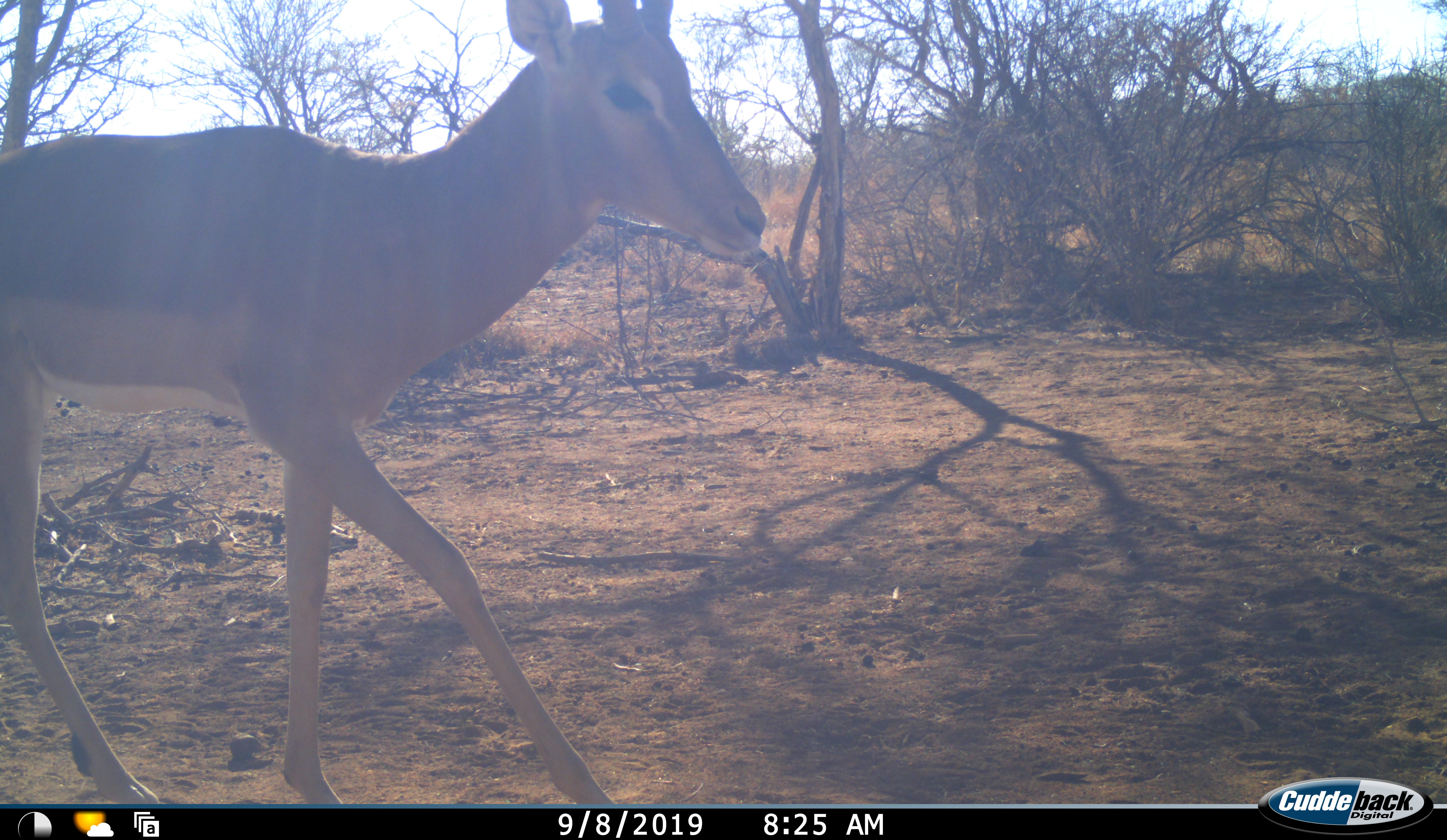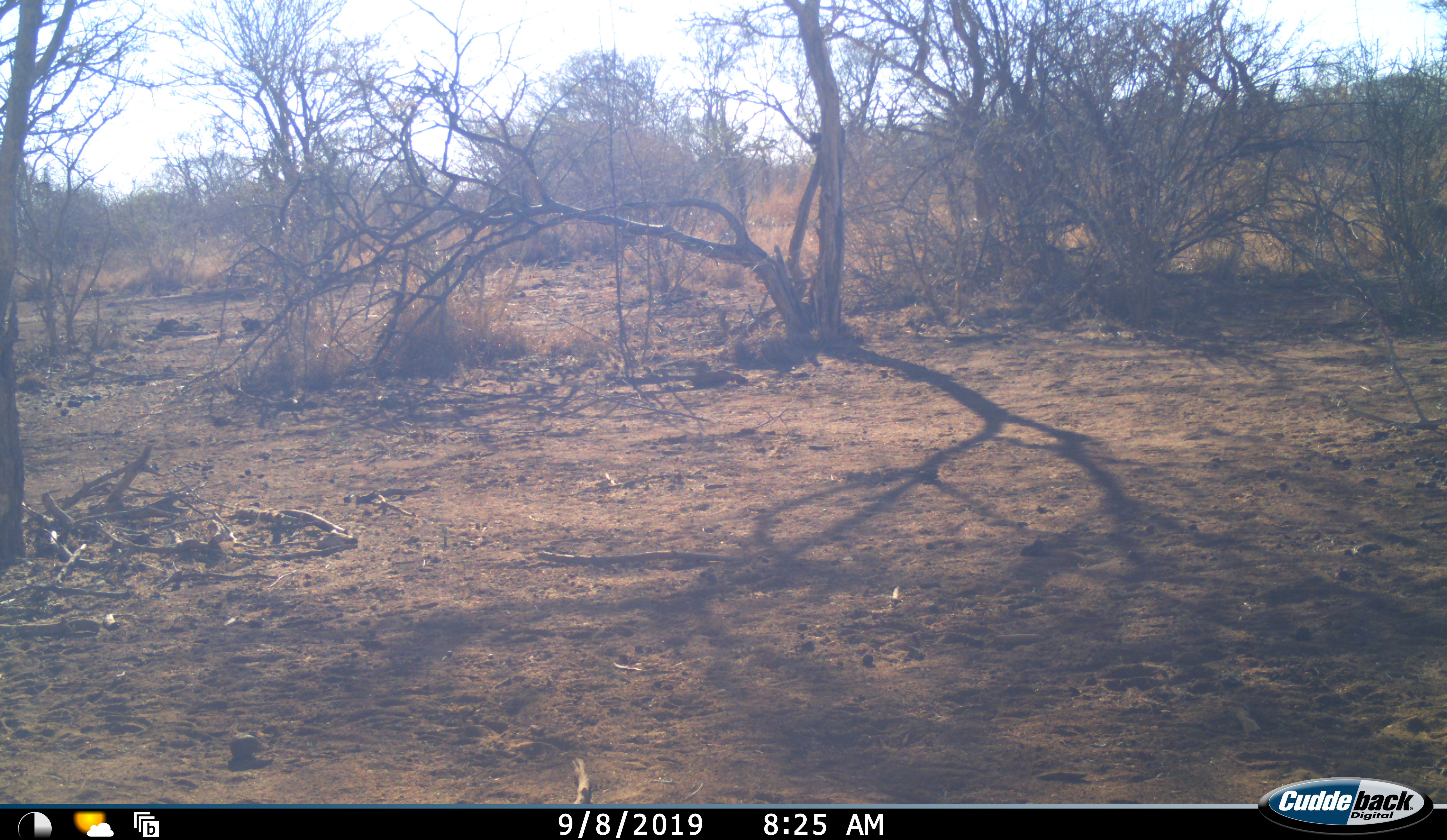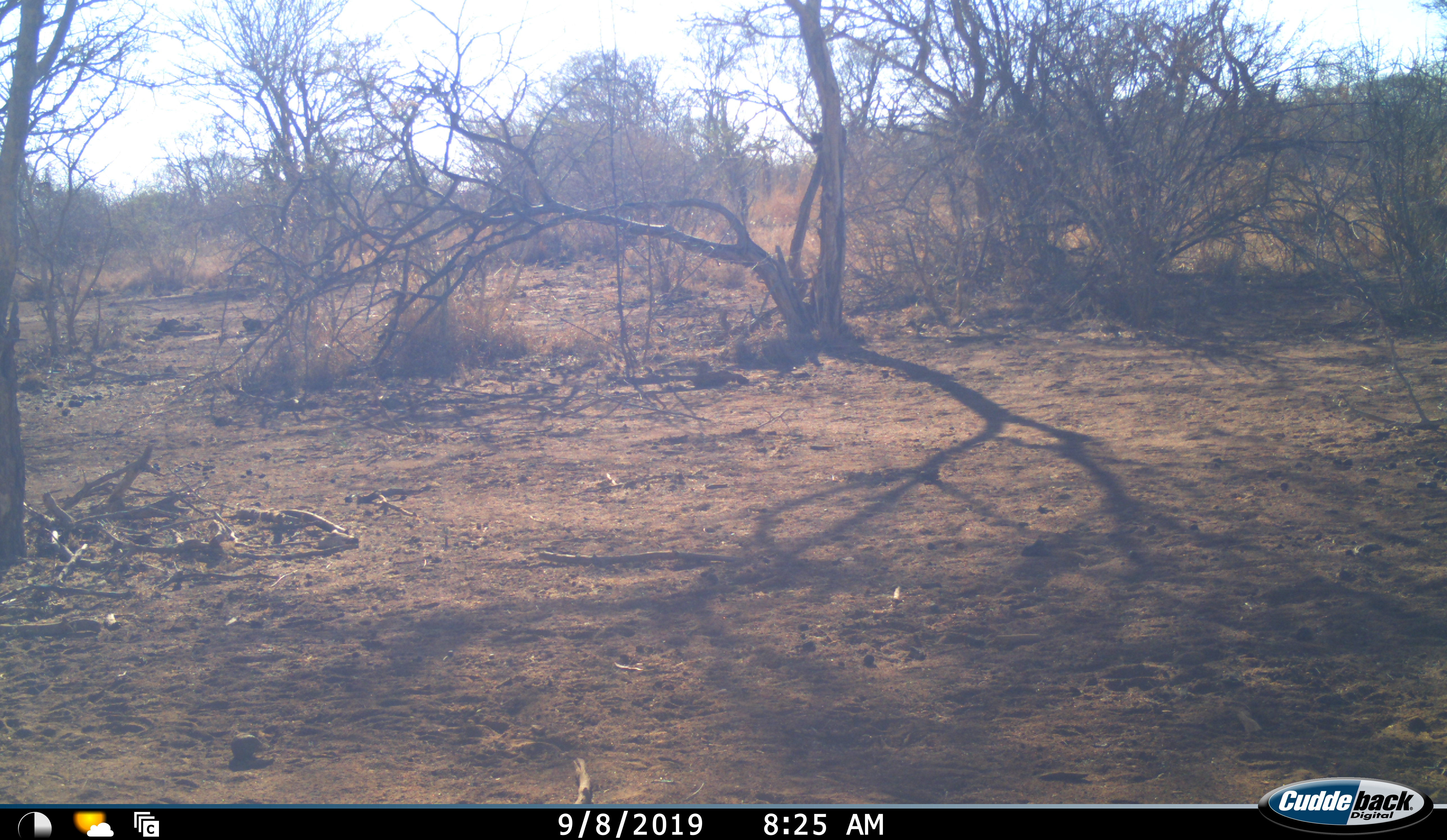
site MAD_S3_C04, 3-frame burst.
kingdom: Animalia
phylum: Chordata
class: Mammalia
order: Artiodactyla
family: Bovidae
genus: Aepyceros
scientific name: Aepyceros melampus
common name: impala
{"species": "impala (Aepyceros melampus)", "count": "1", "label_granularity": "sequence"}